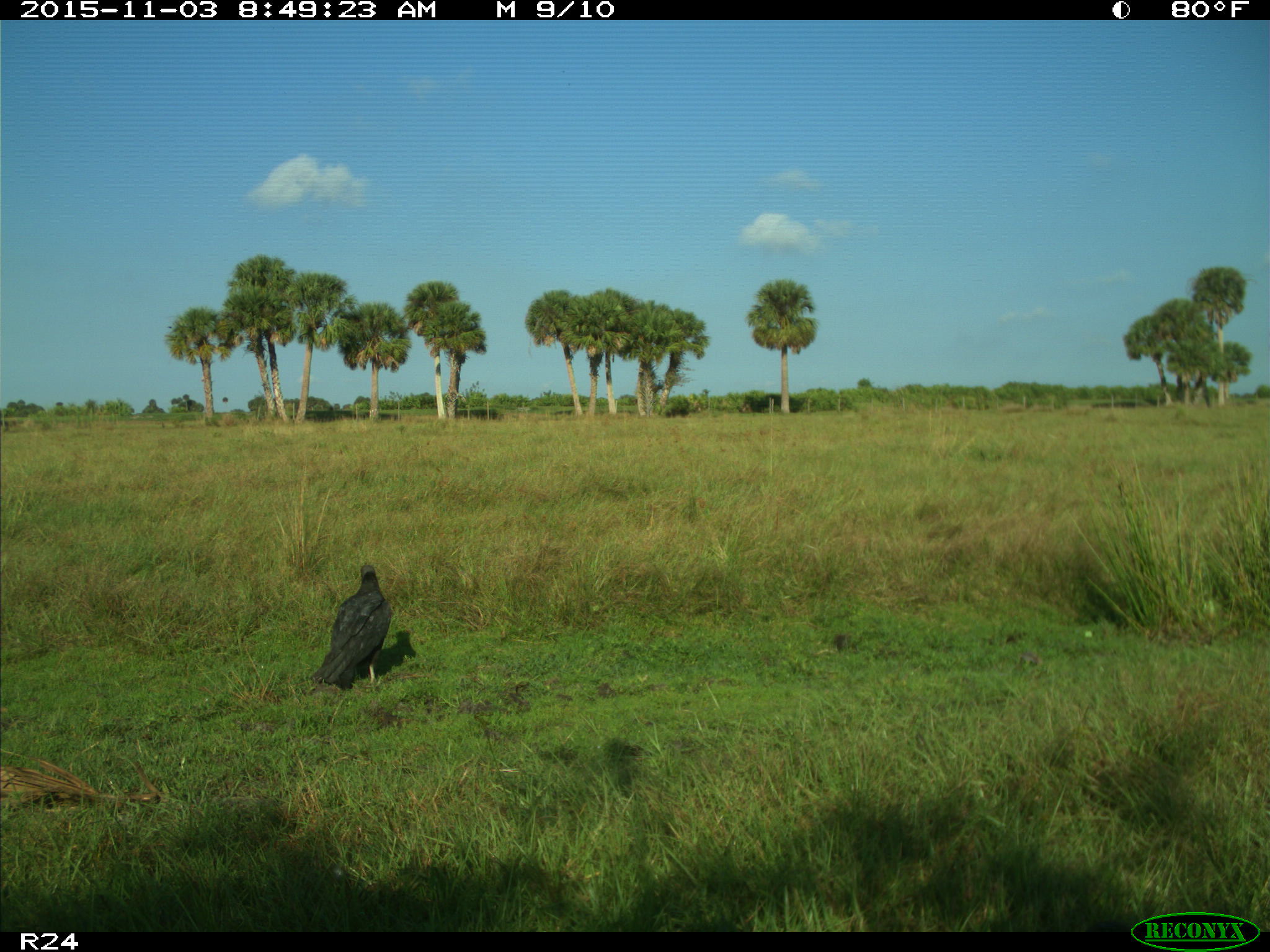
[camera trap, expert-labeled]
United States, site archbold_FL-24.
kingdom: Animalia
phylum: Chordata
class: Aves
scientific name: Aves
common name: birds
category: unidentified bird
Unidentified bird (birds) (Aves).